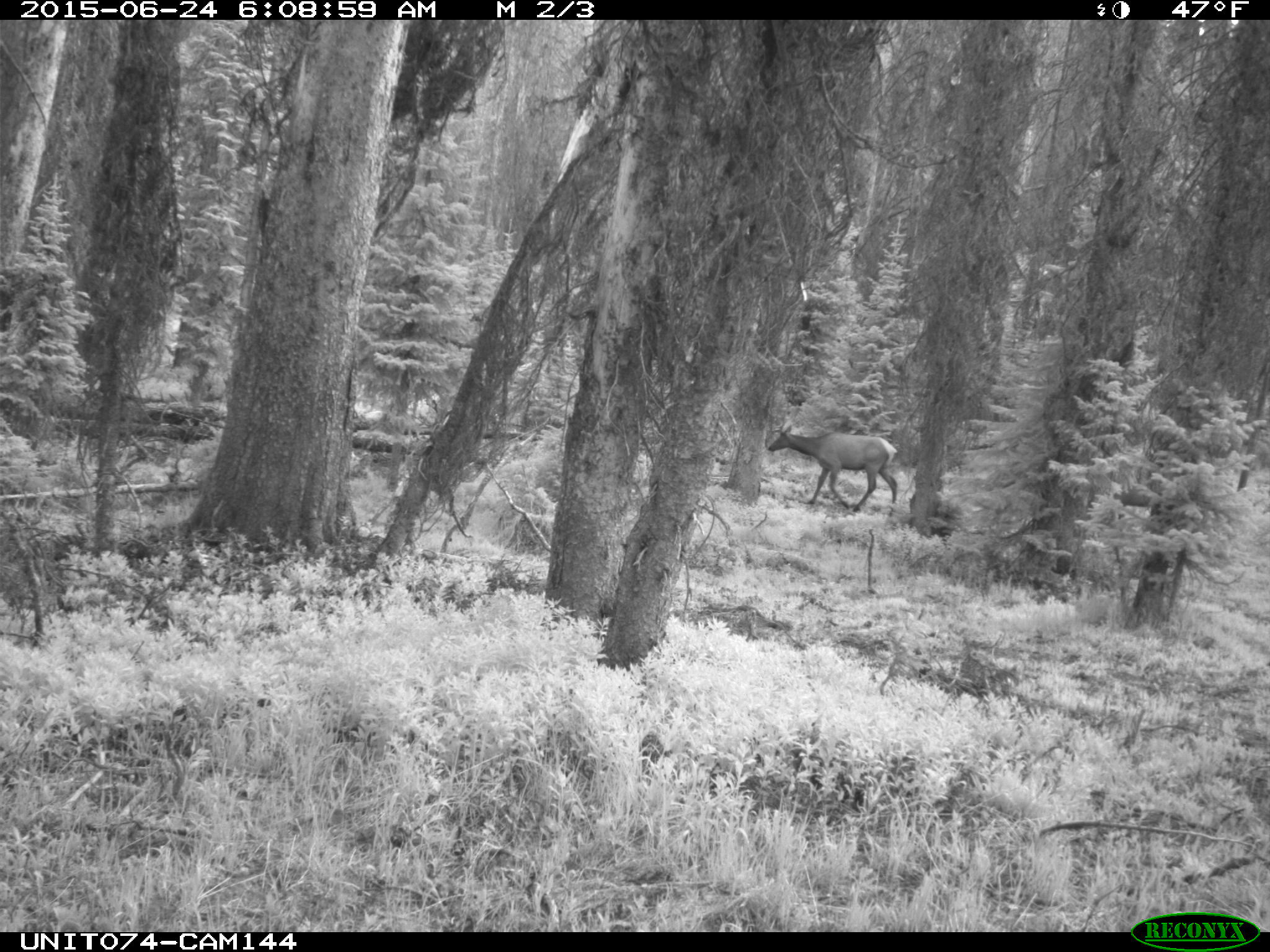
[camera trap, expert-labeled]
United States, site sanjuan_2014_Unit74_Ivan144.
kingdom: Animalia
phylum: Chordata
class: Mammalia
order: Artiodactyla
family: Cervidae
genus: Cervus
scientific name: Cervus elaphus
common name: red deer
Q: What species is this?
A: Cervus elaphus (red deer).